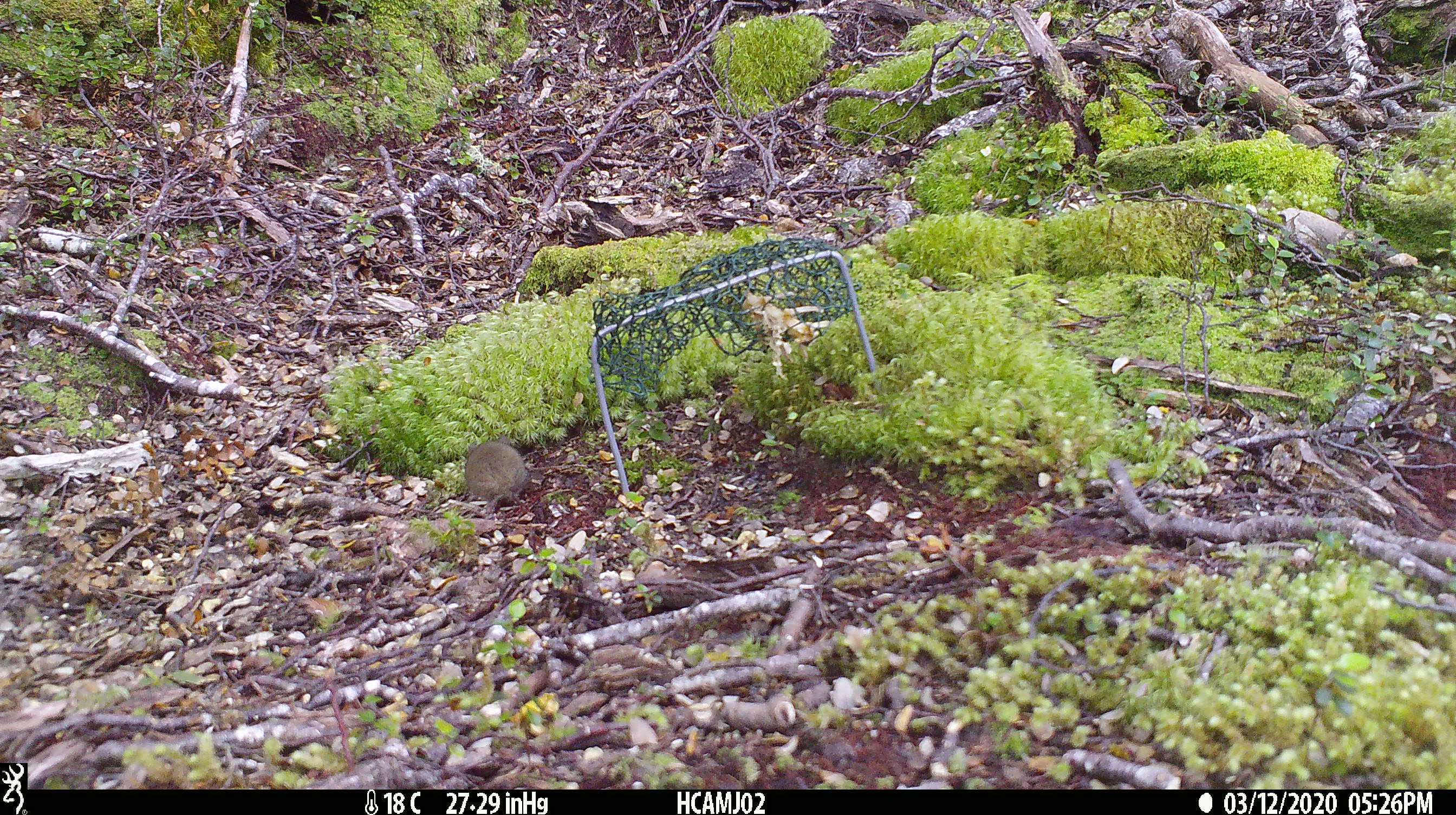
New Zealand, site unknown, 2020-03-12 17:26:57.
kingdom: Animalia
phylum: Chordata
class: Mammalia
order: Rodentia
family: Muridae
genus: Mus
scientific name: Mus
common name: mouse